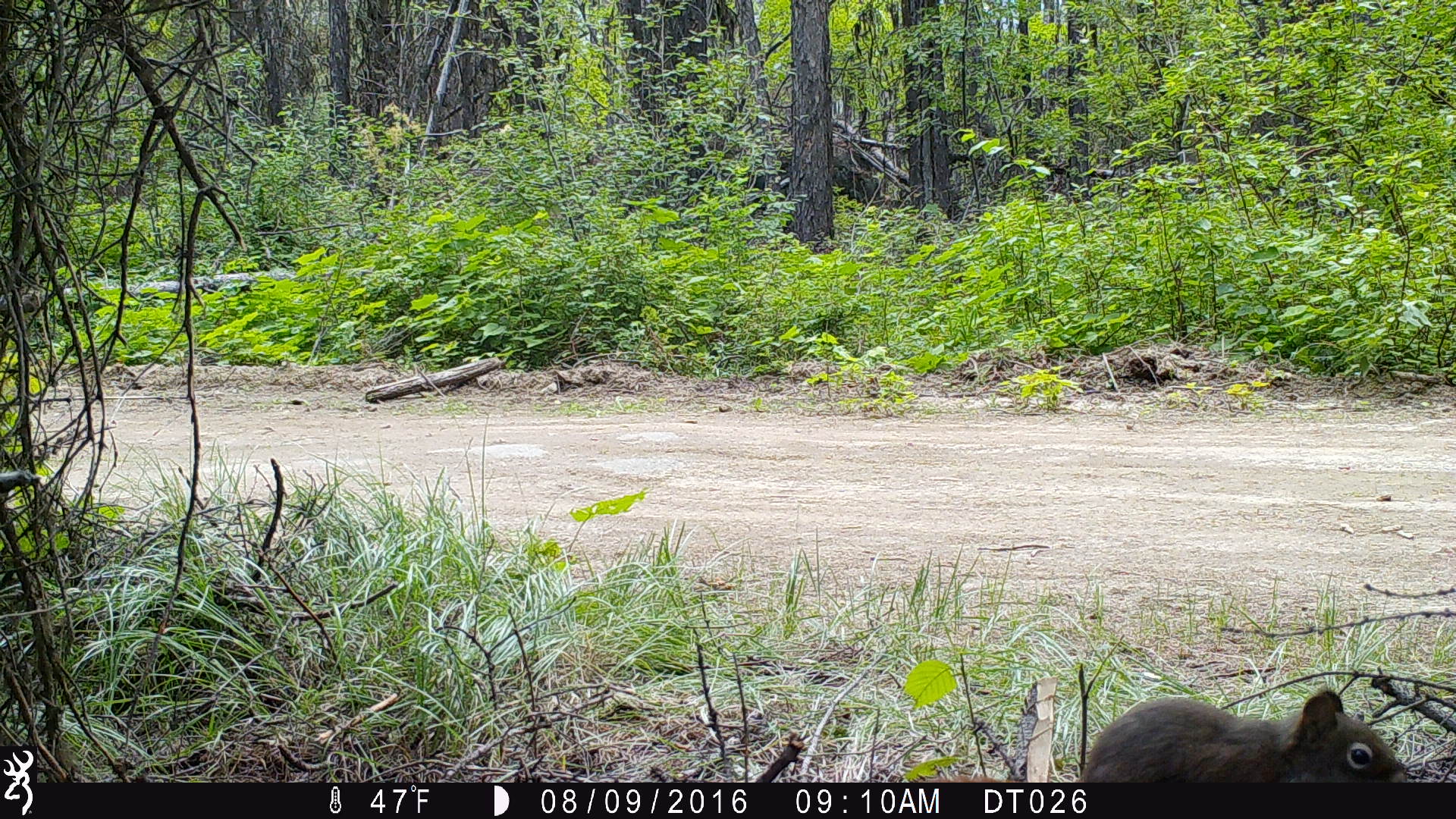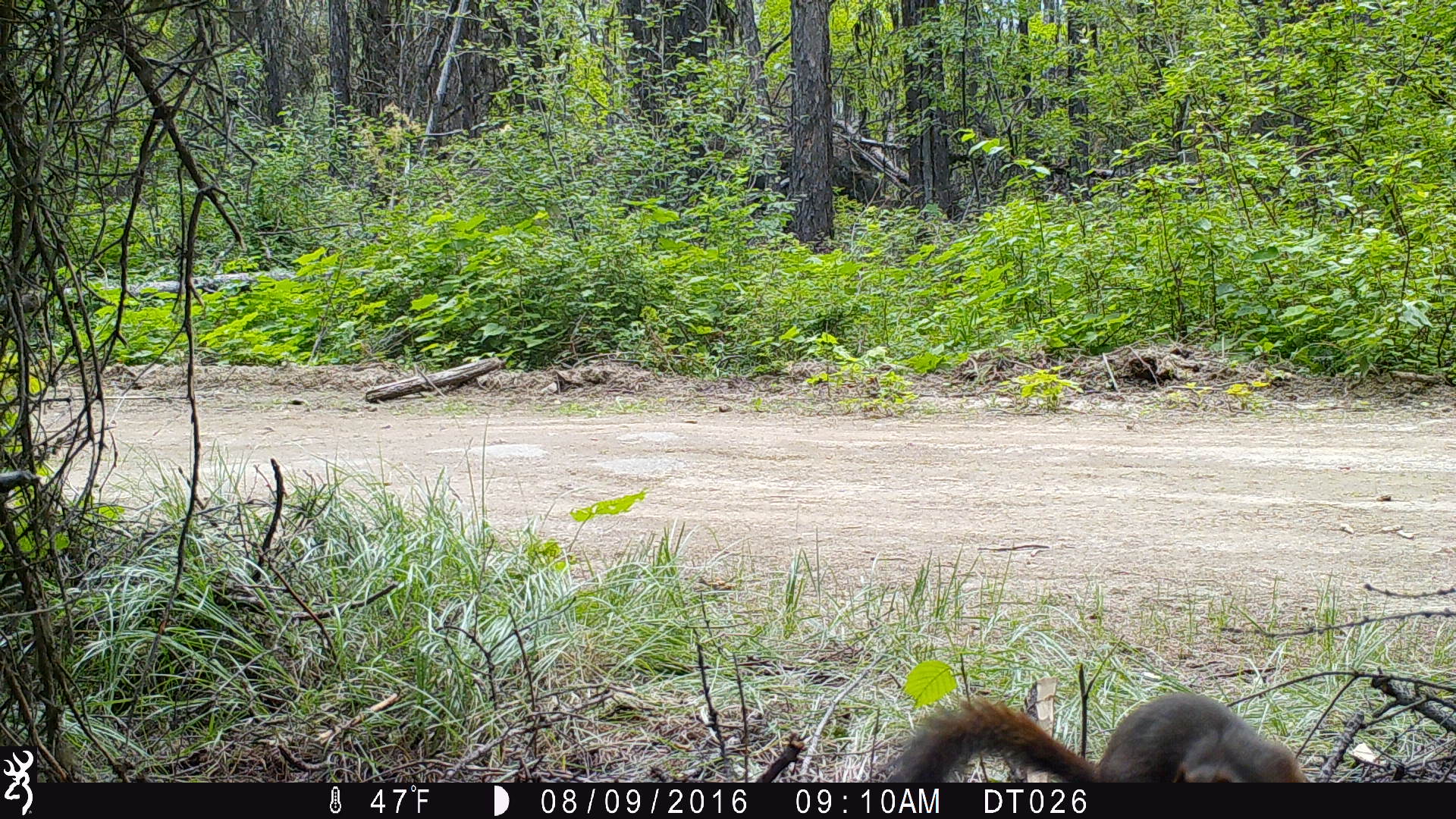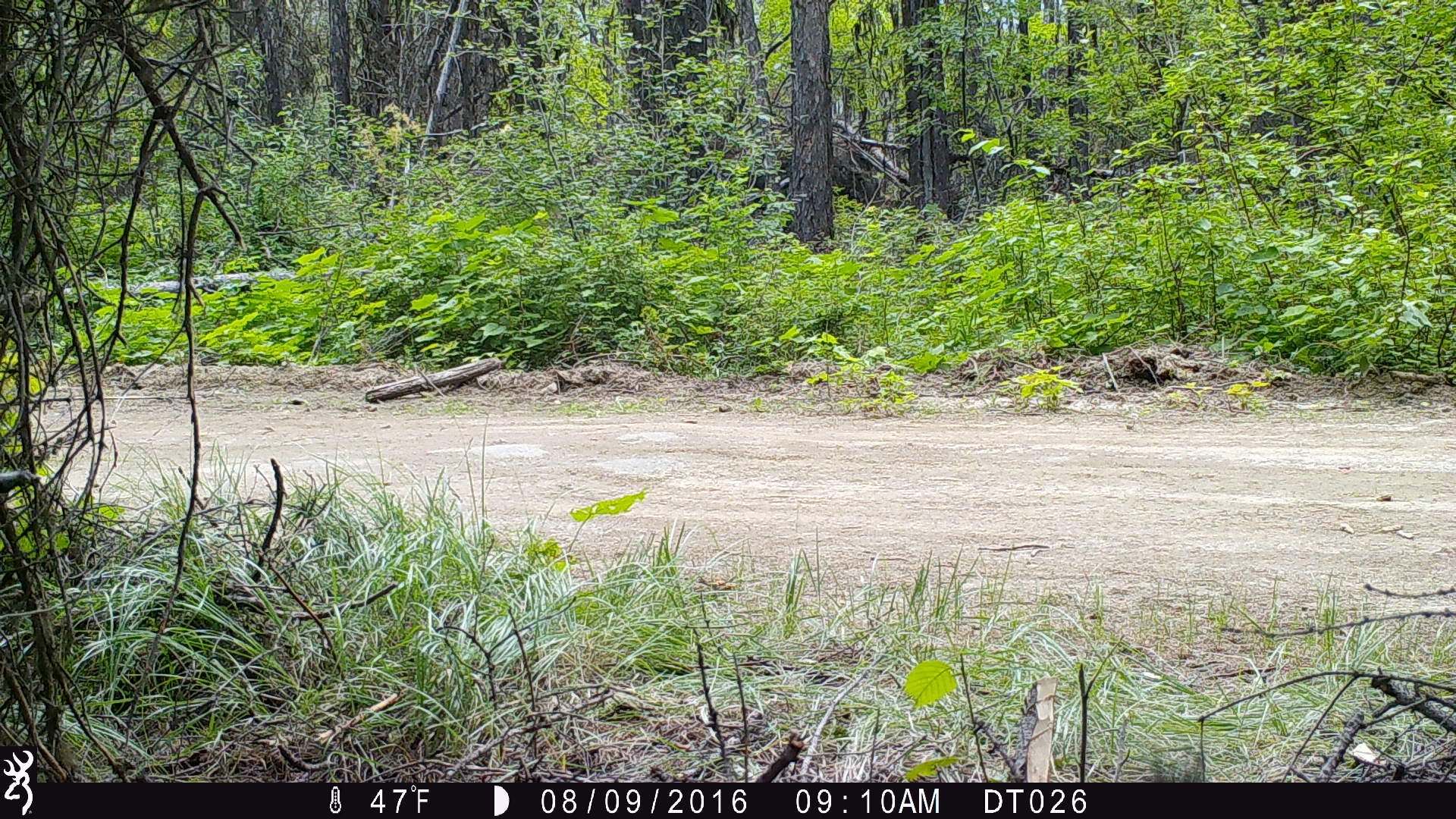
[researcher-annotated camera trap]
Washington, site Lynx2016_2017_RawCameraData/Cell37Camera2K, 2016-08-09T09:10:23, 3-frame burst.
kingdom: Animalia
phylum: Chordata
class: Mammalia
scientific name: Mammalia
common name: small mammal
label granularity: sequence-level